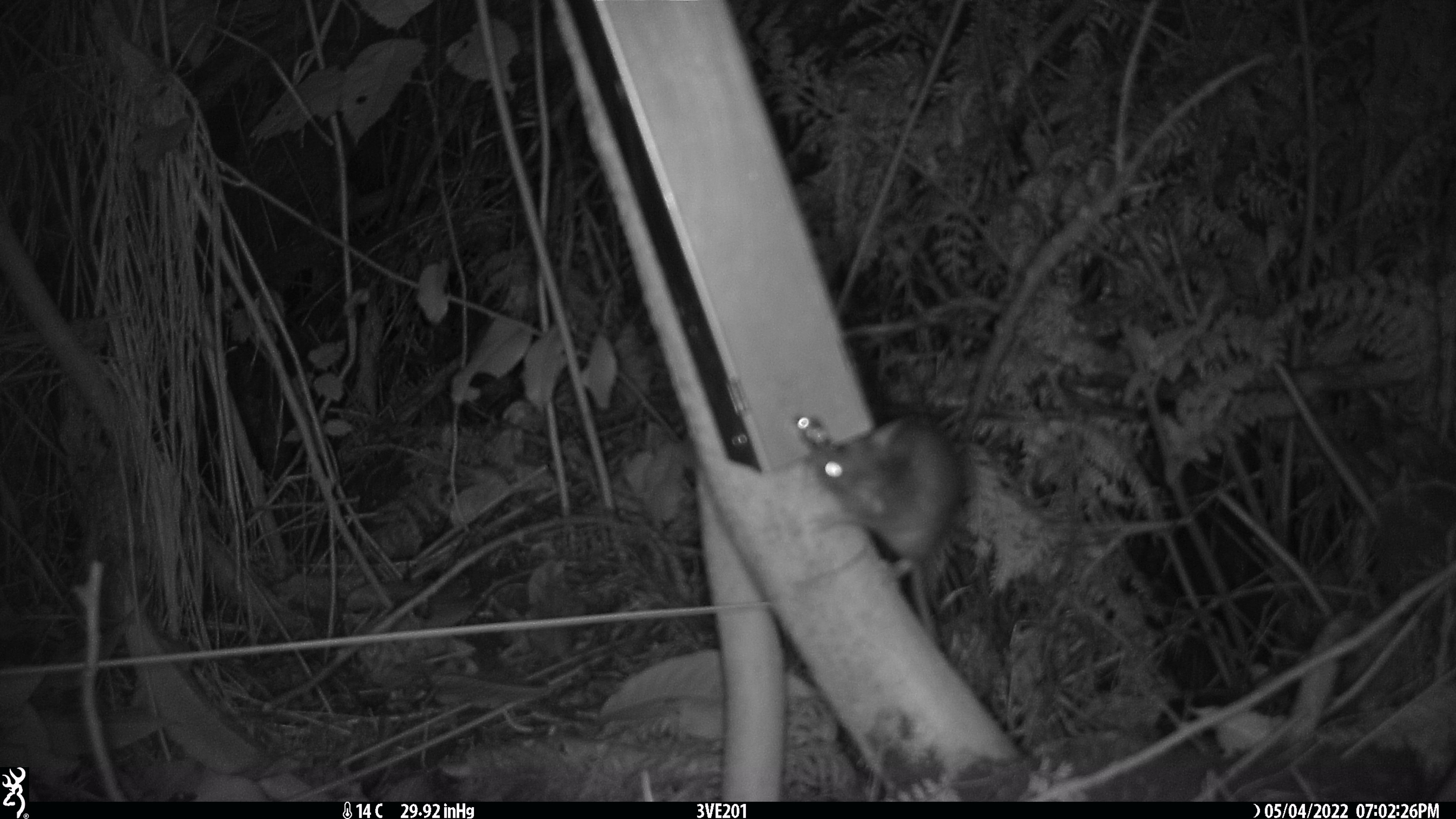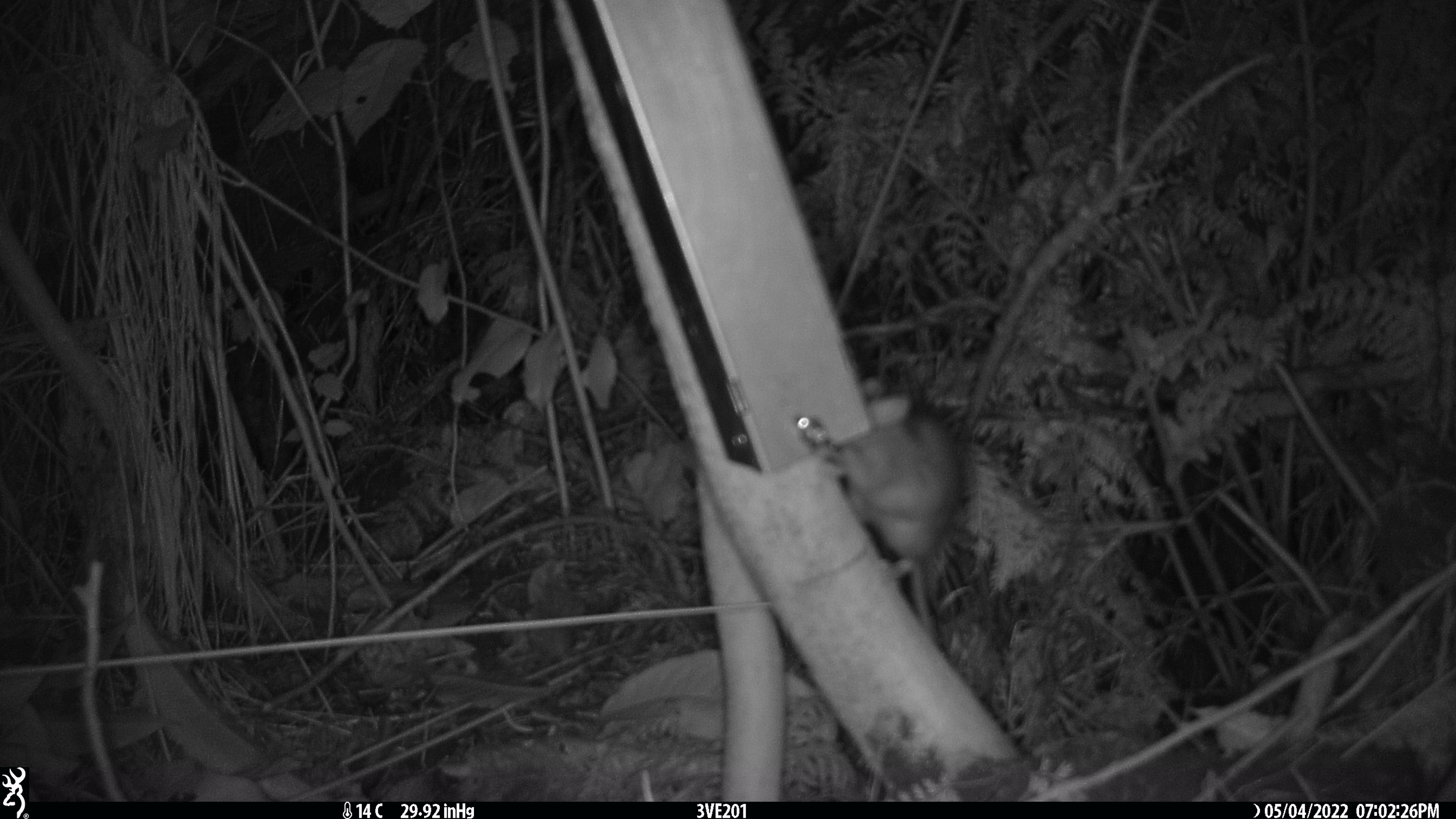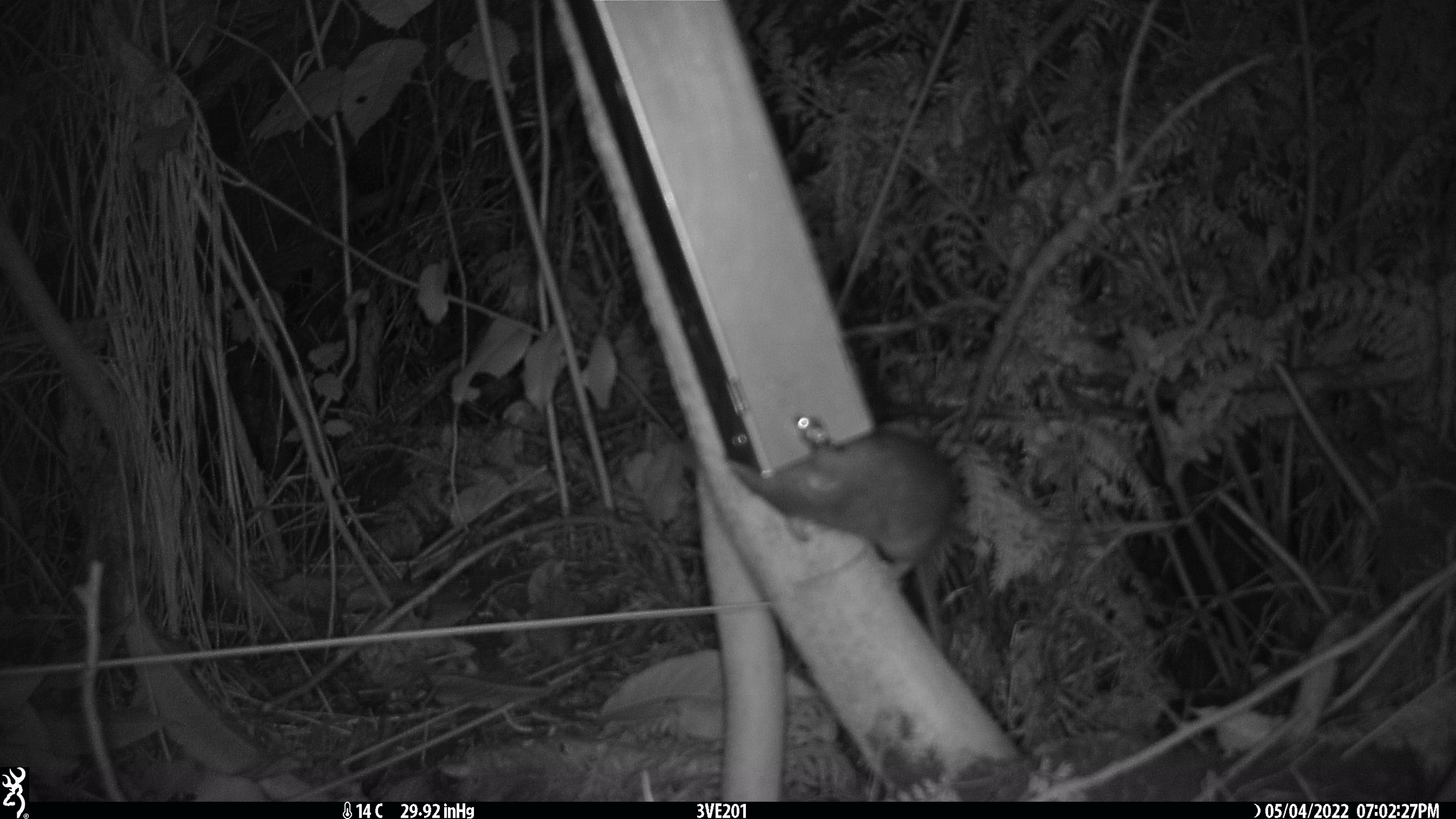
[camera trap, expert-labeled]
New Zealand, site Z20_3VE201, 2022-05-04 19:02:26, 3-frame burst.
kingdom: Animalia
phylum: Chordata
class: Mammalia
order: Rodentia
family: Muridae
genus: Rattus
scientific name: Rattus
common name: rat